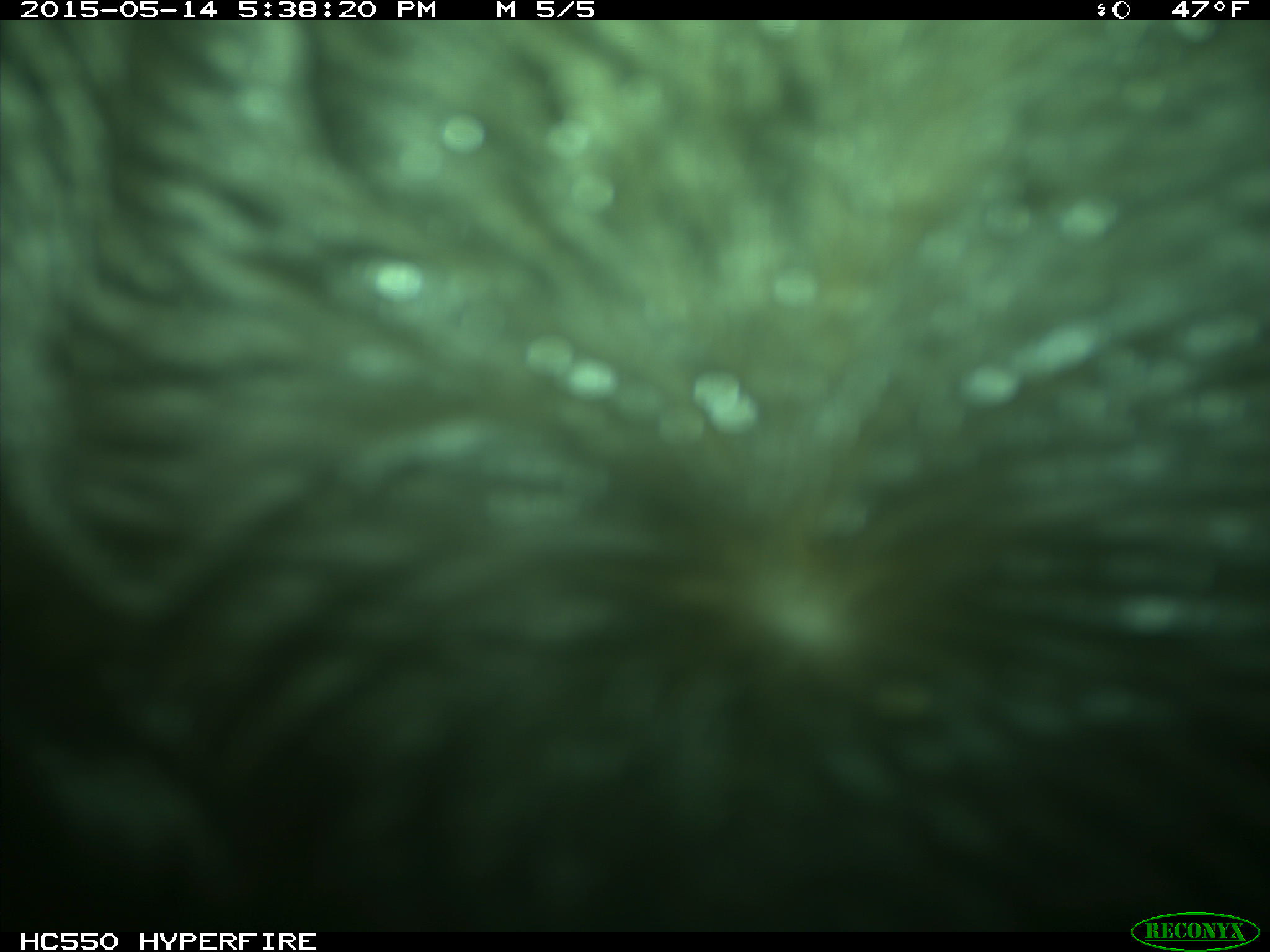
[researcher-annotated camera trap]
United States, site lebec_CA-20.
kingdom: Animalia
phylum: Chordata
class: Mammalia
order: Artiodactyla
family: Bovidae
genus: Bos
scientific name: Bos taurus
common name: domestic cow